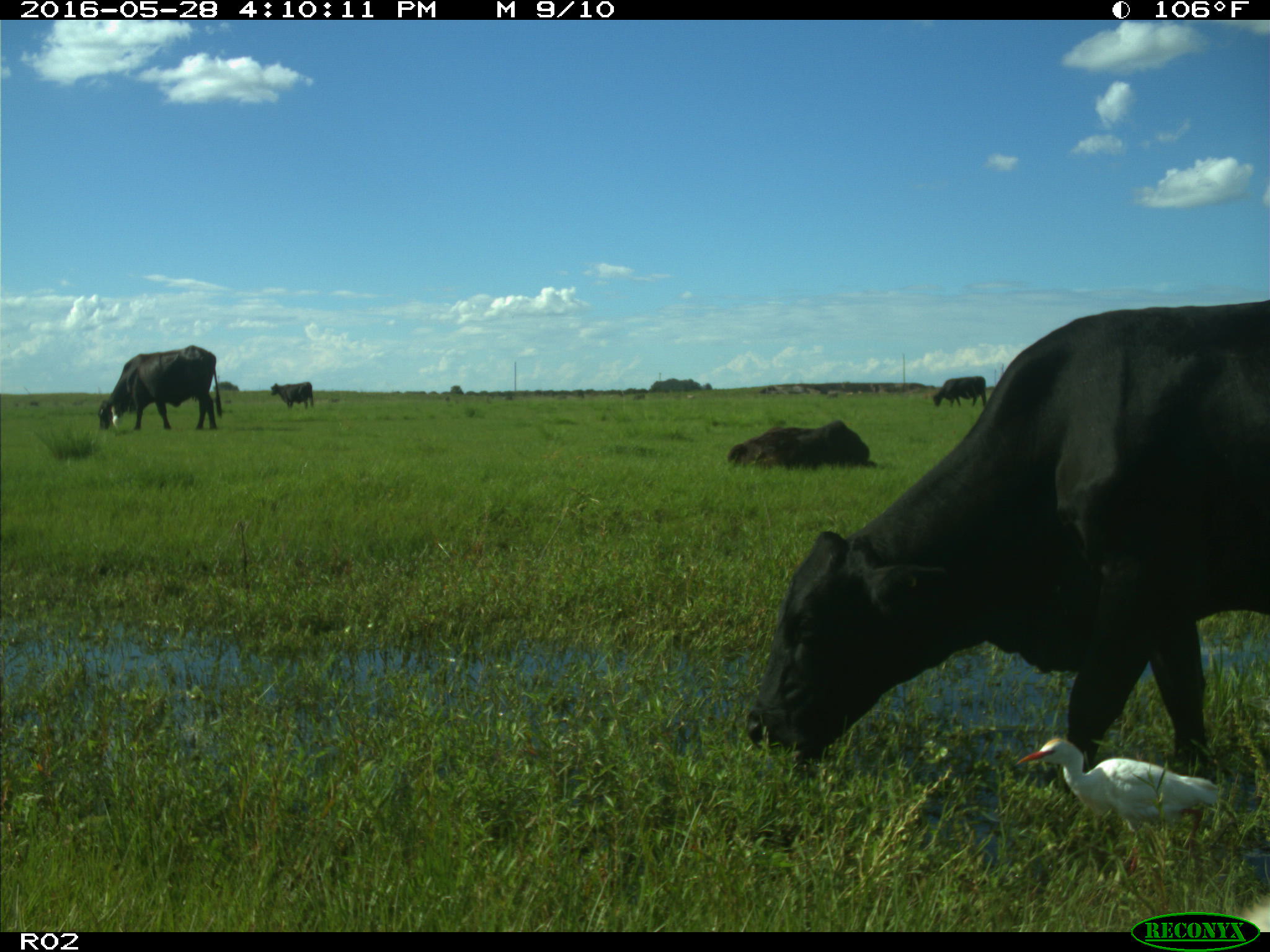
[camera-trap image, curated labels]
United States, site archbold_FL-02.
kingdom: Animalia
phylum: Chordata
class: Mammalia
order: Artiodactyla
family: Bovidae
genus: Bos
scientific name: Bos taurus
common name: domestic cow